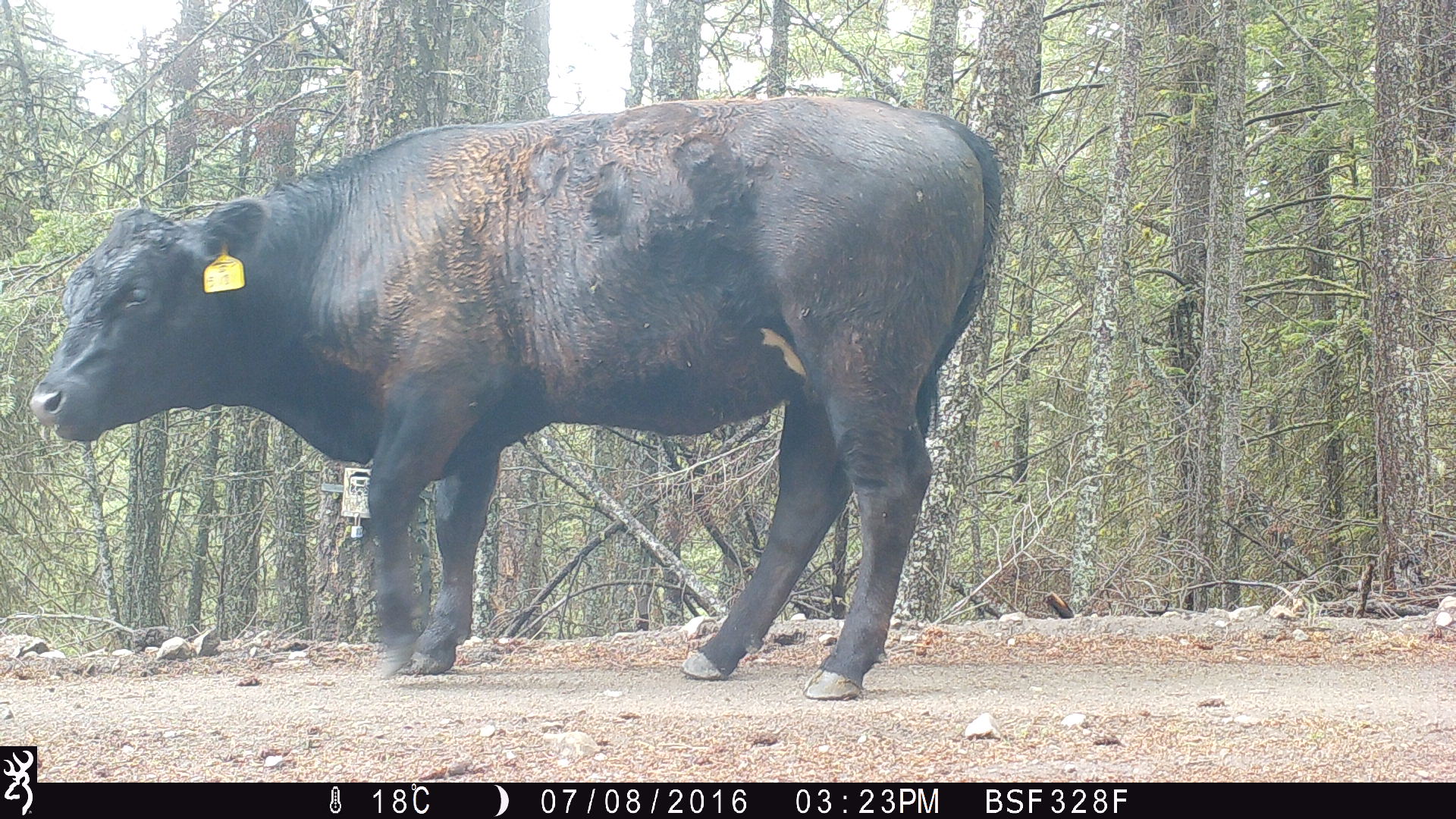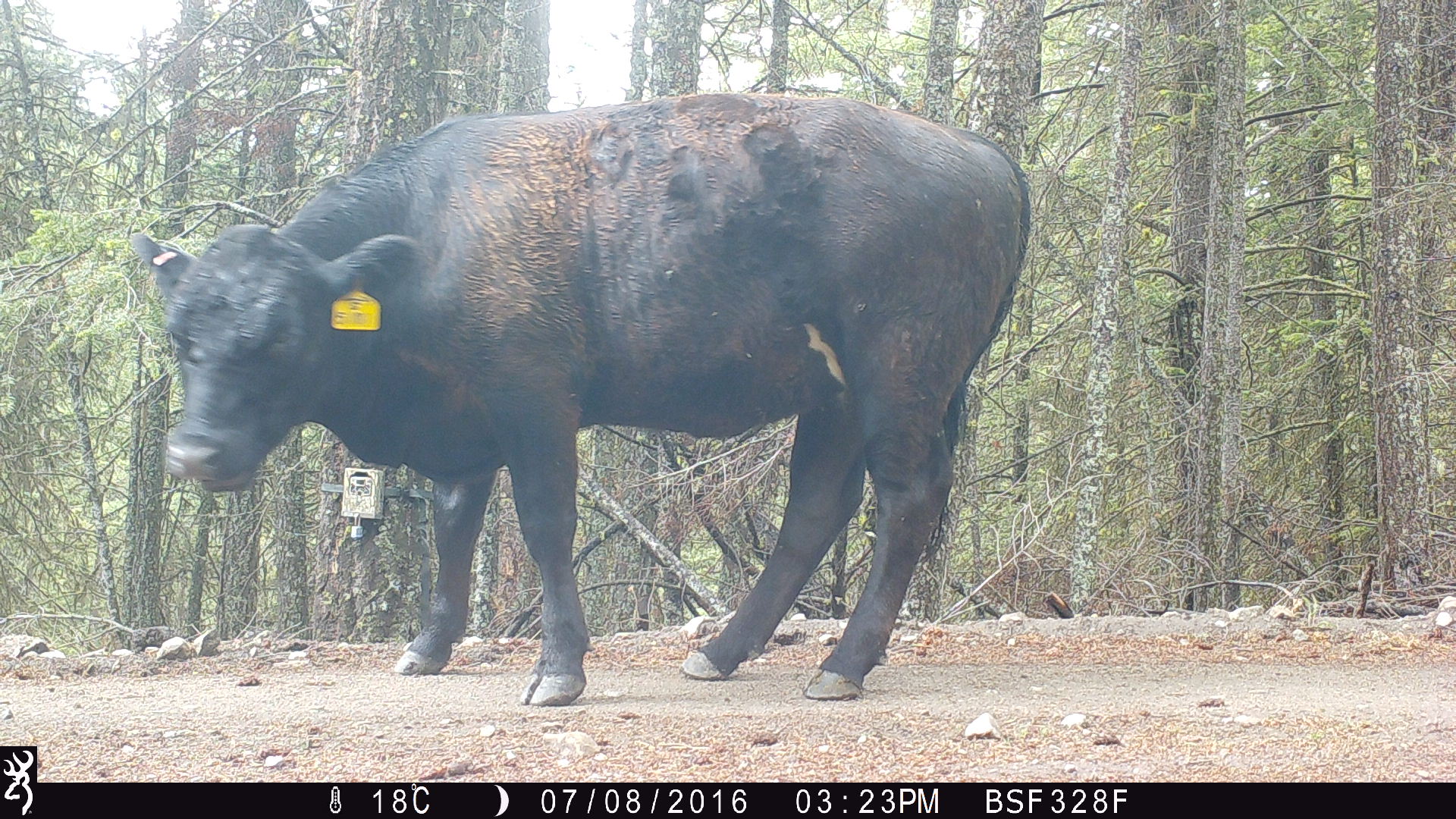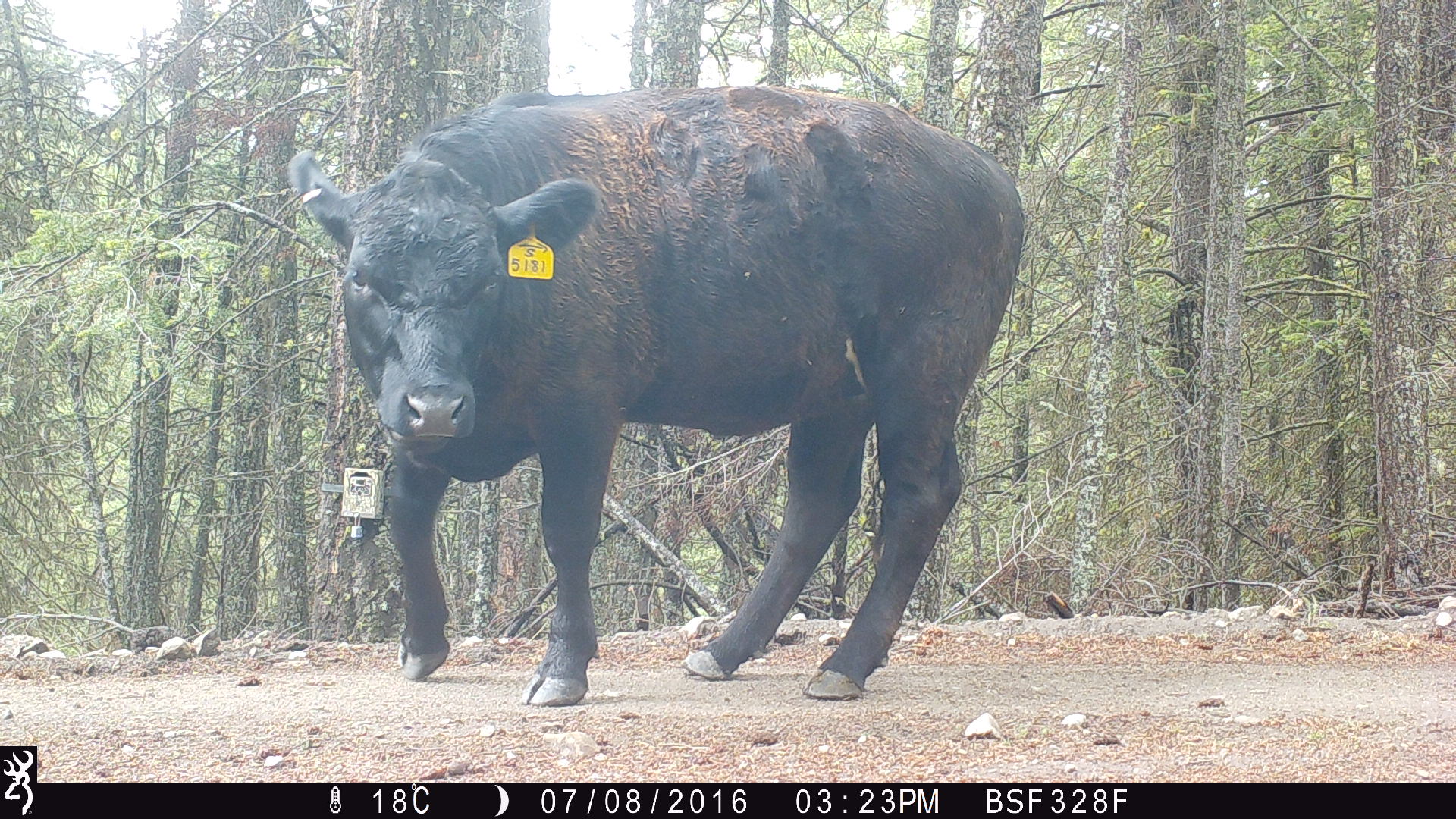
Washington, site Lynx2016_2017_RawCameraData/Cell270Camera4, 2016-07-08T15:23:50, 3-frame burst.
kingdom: Animalia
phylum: Chordata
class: Mammalia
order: Artiodactyla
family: Bovidae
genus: Bos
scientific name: Bos taurus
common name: domestic cattle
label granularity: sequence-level